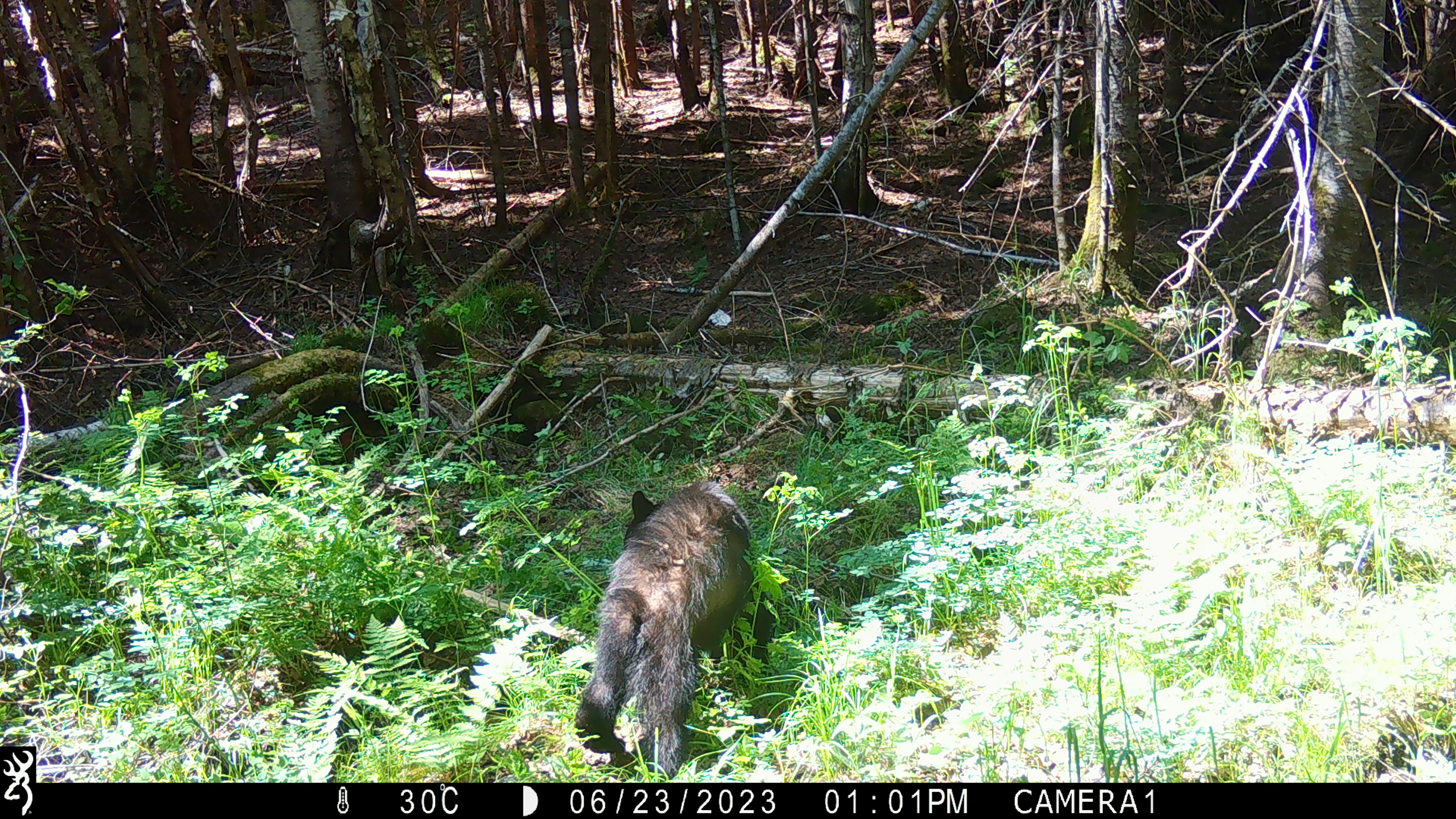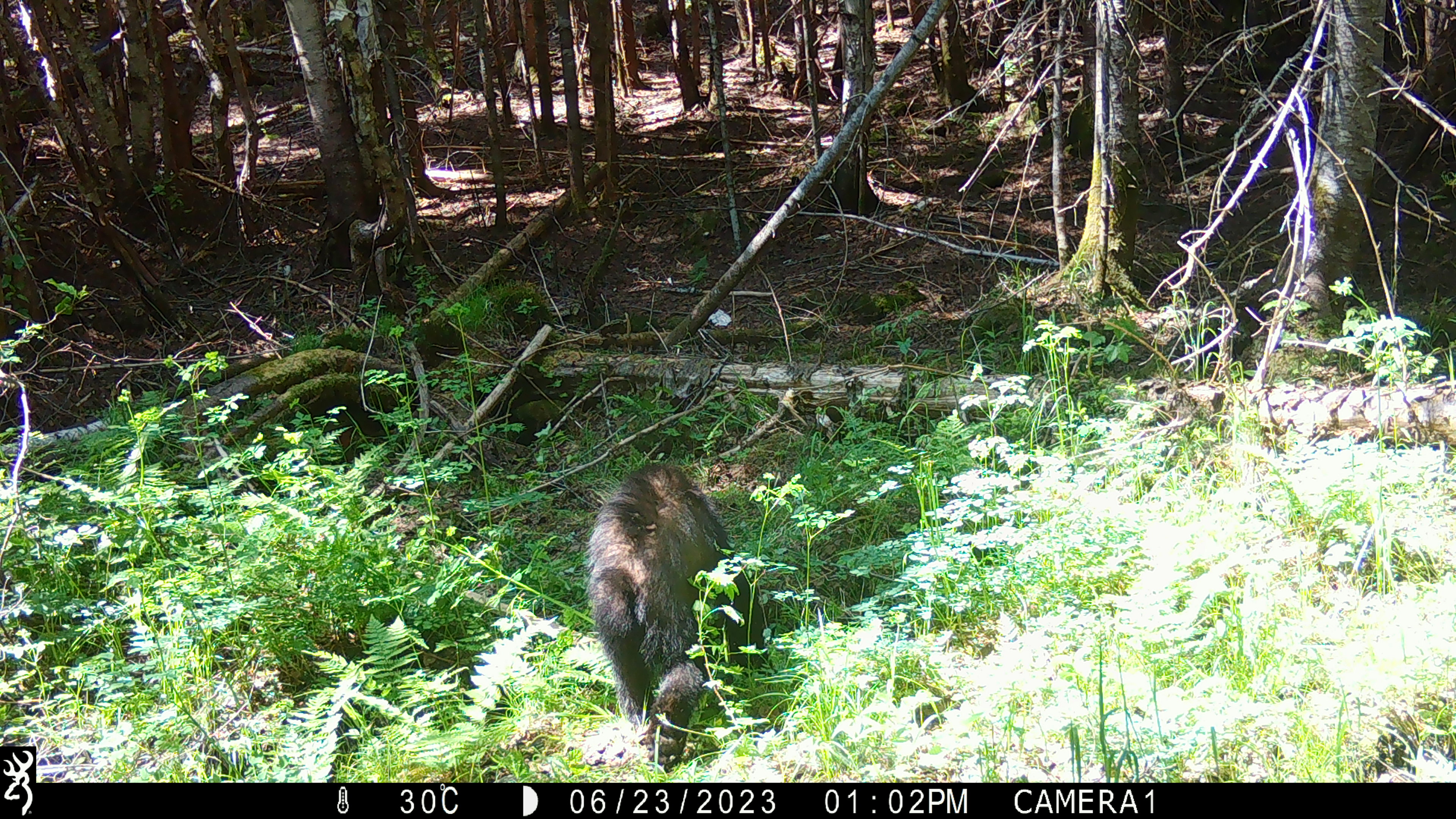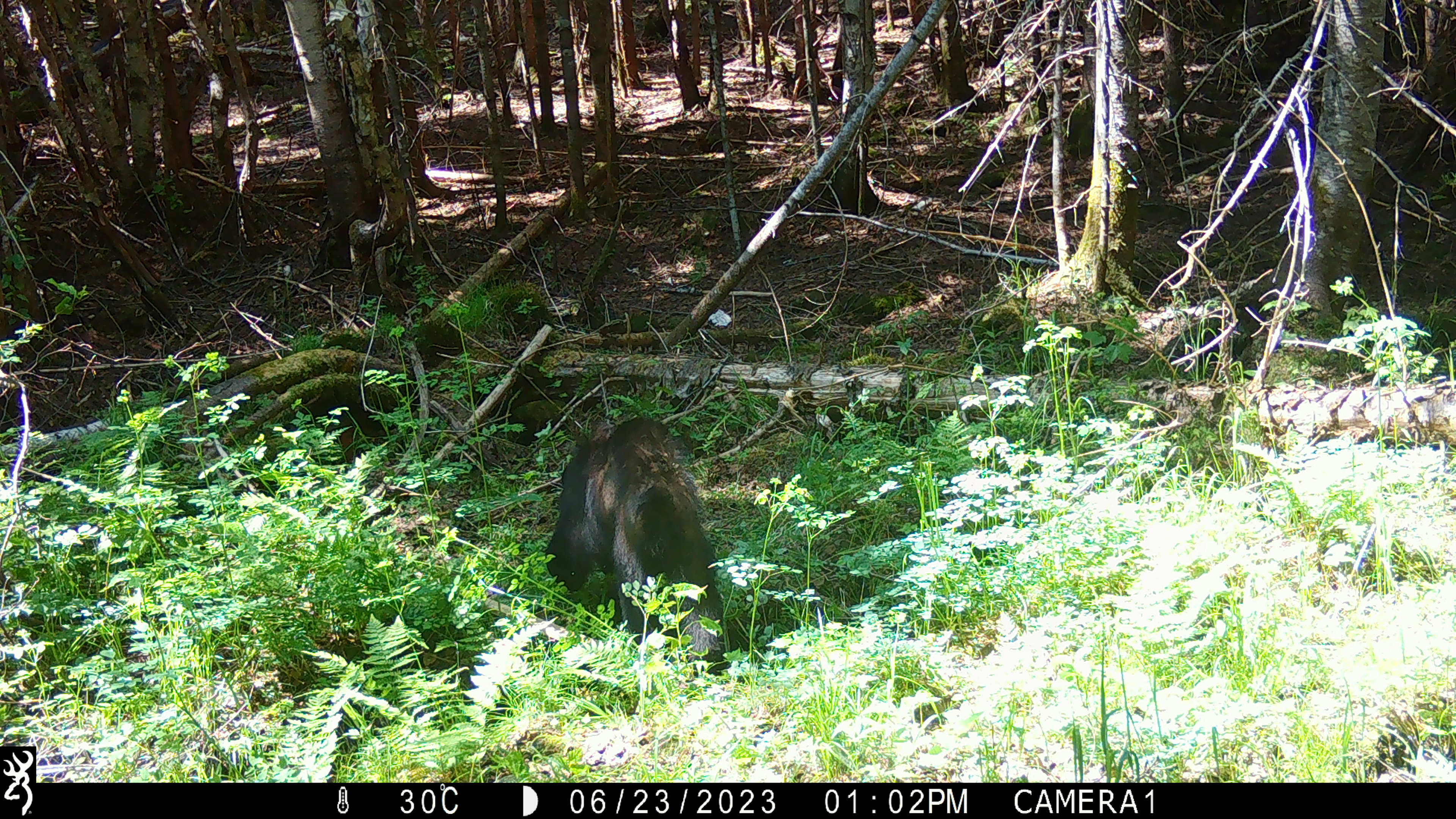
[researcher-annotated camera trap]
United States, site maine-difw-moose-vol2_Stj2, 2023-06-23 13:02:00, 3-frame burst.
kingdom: Animalia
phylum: Chordata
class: Mammalia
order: Carnivora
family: Ursidae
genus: Ursus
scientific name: Ursus americanus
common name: black bear